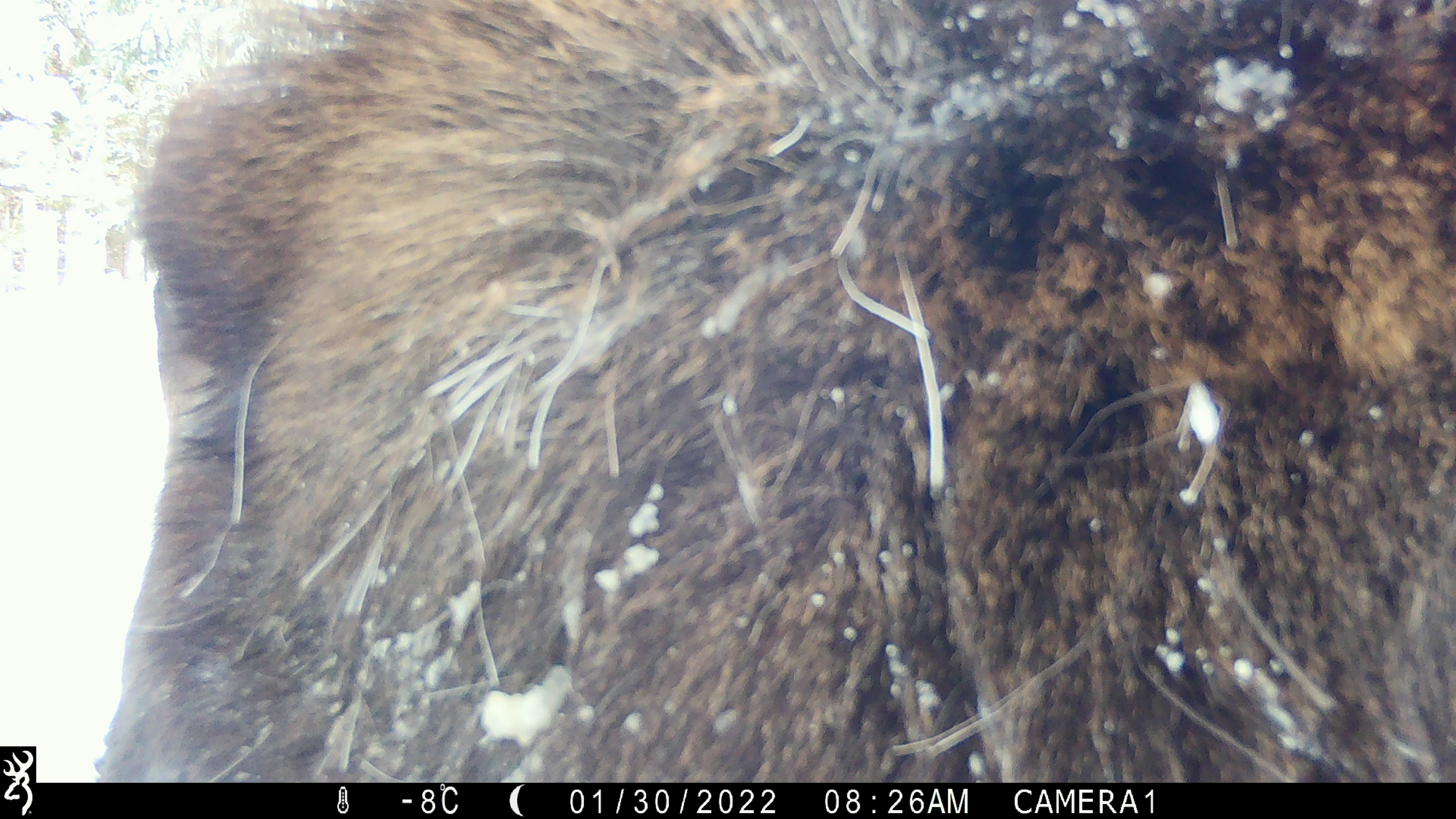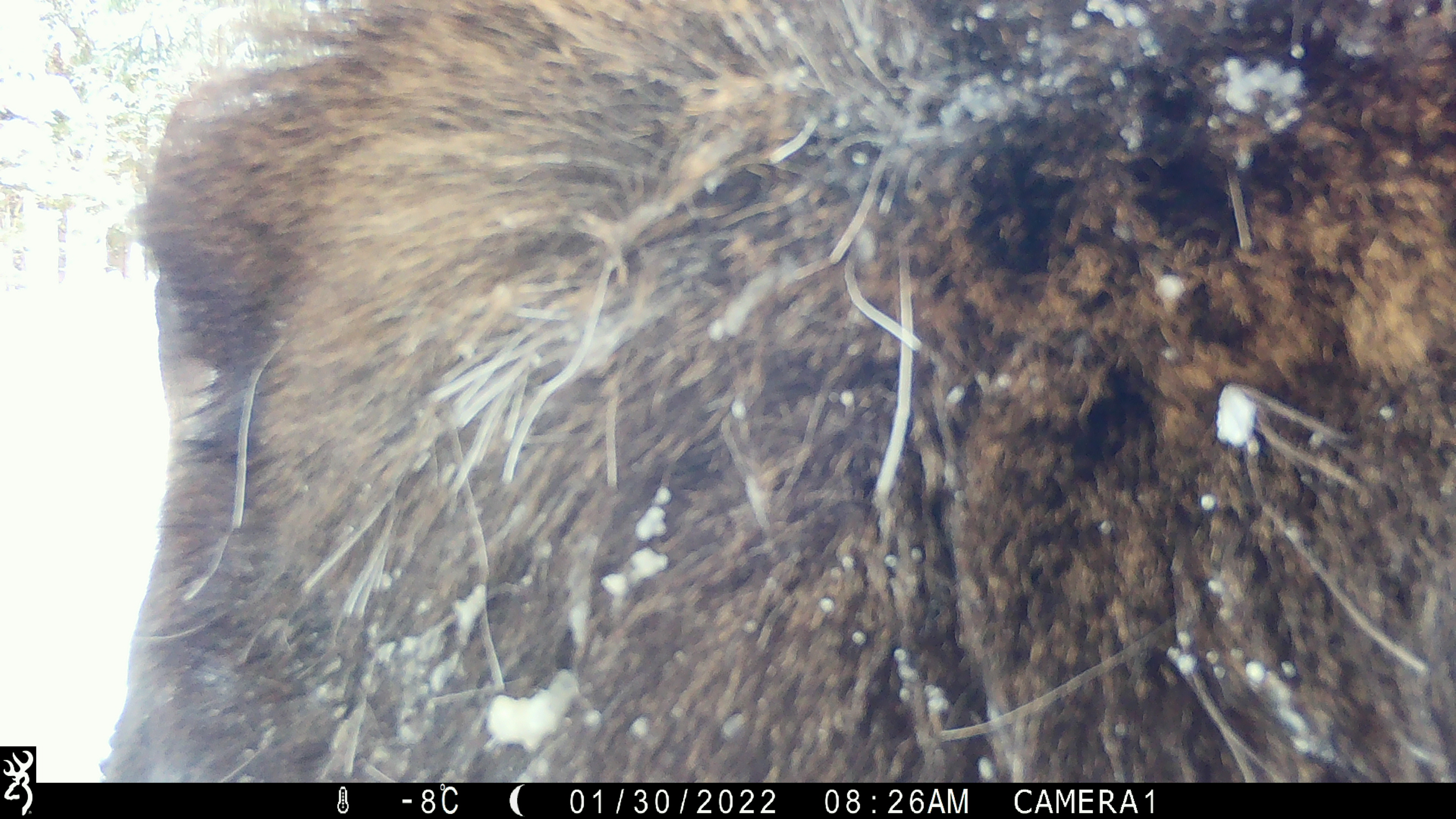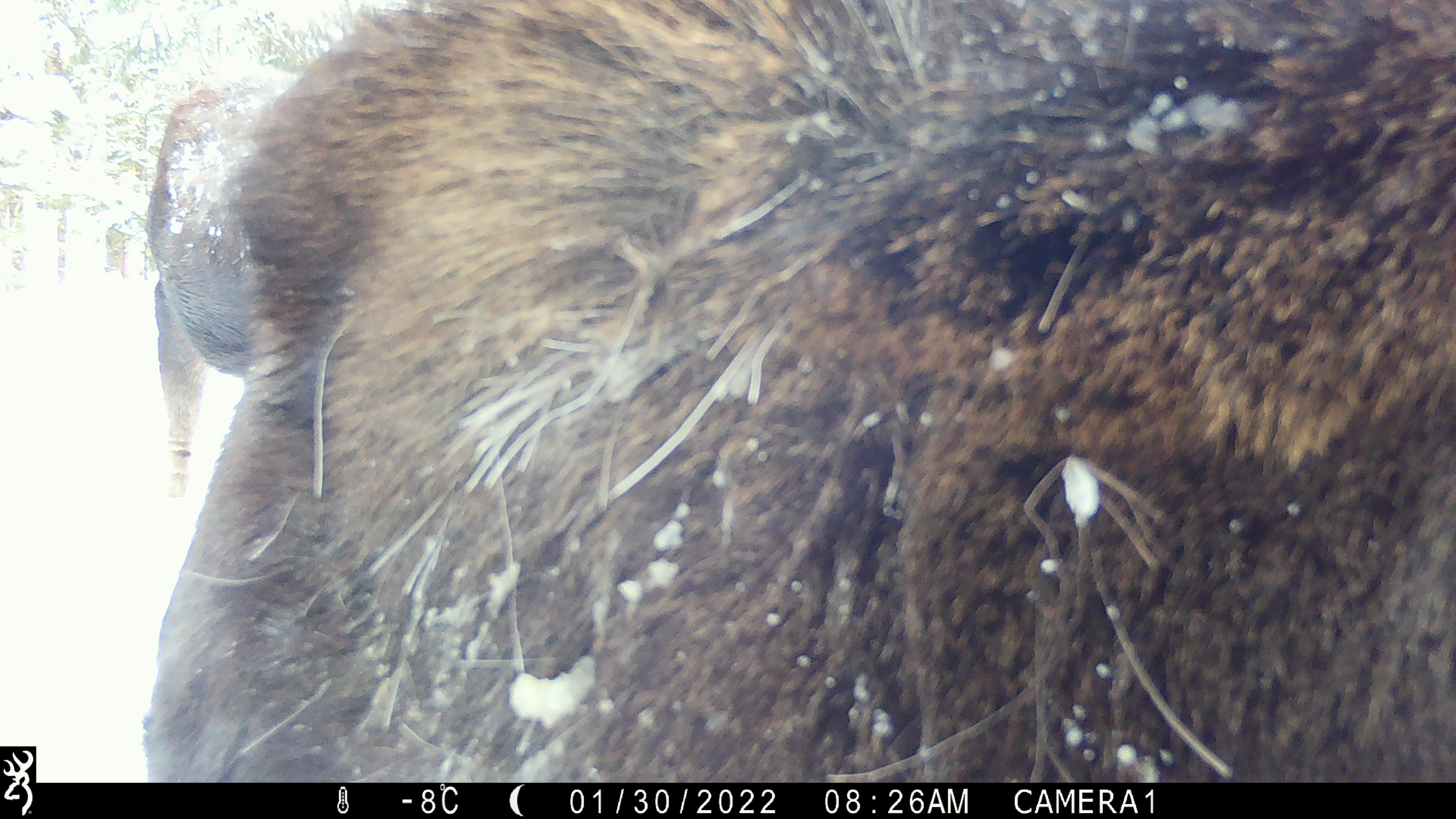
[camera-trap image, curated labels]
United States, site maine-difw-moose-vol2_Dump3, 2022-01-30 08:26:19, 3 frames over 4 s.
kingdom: Animalia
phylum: Chordata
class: Mammalia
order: Artiodactyla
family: Cervidae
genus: Alces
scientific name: Alces alces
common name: moose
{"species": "moose (Alces alces)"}